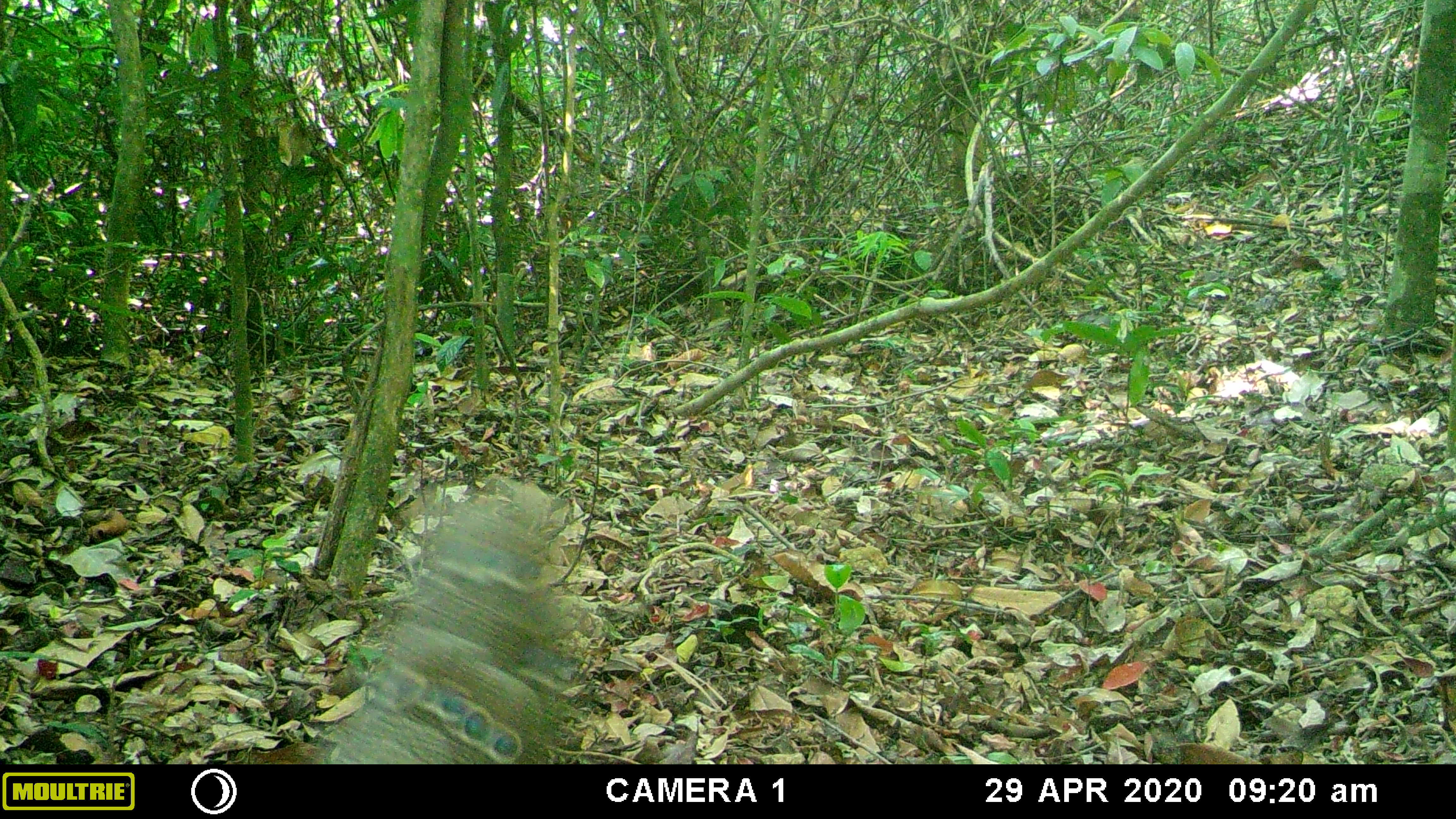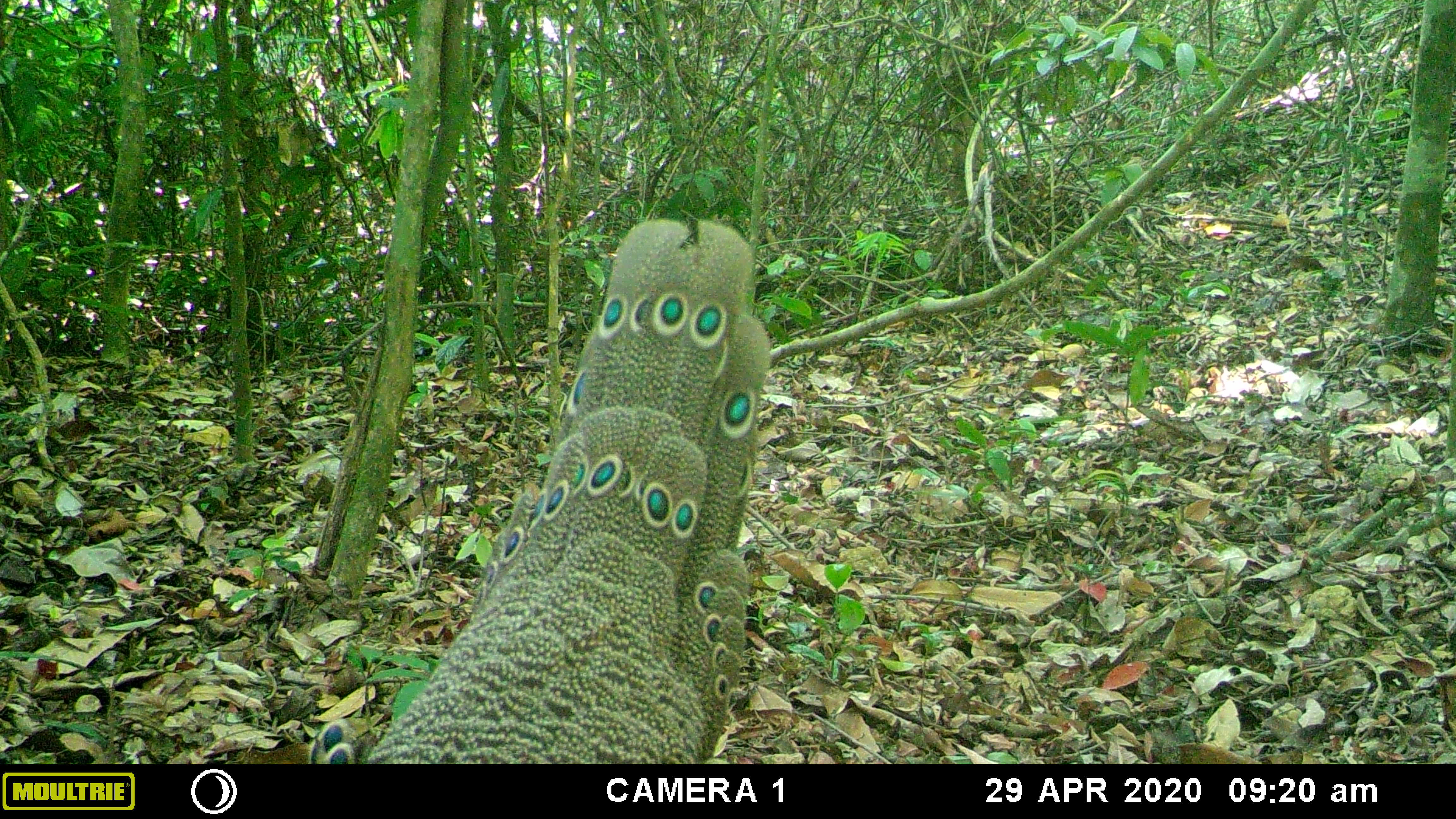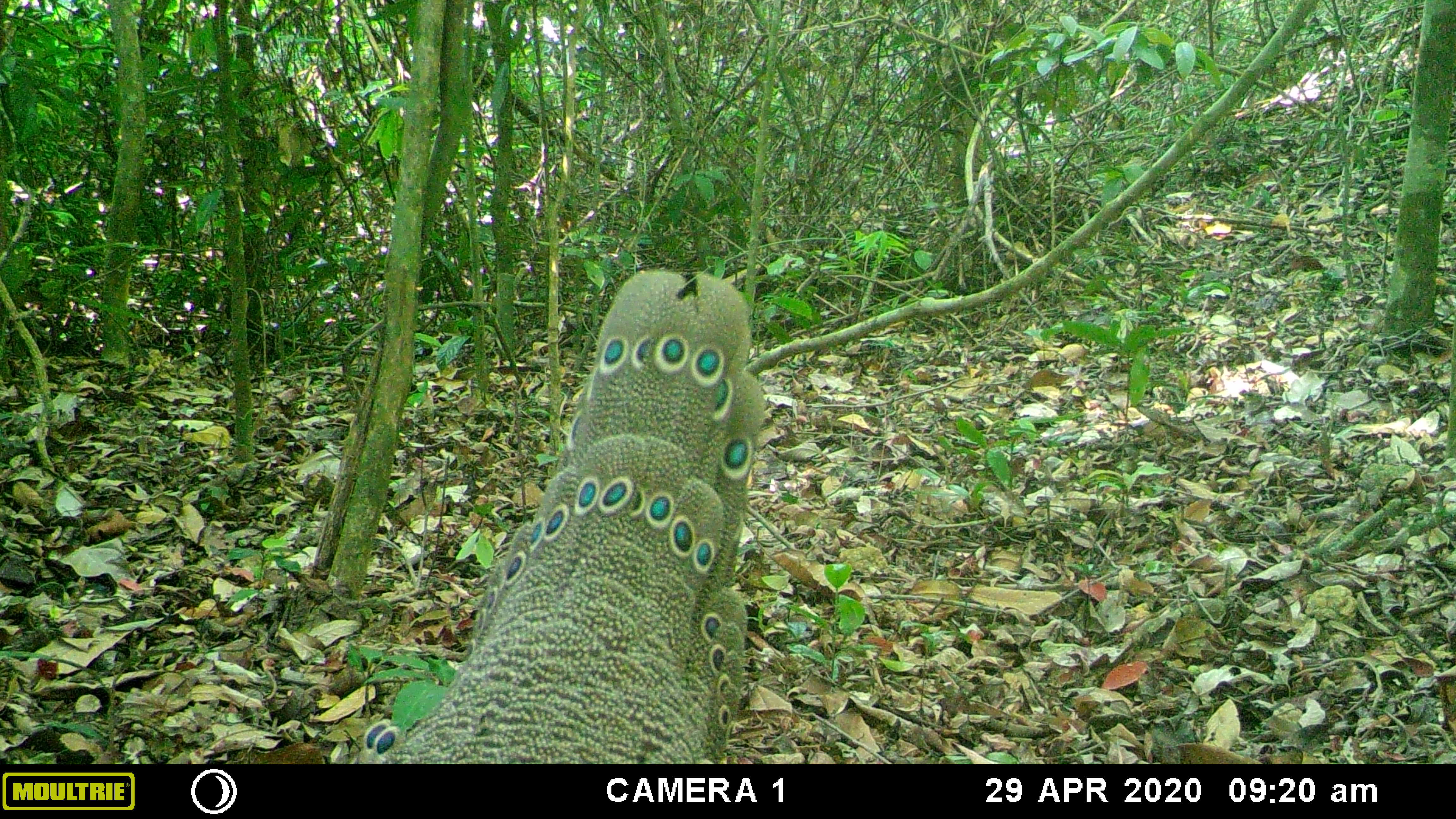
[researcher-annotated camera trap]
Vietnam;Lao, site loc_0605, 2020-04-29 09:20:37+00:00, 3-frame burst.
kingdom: Animalia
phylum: Chordata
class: Aves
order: Galliformes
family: Phasianidae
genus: Polyplectron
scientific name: Polyplectron bicalcaratum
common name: gray peacock-pheasant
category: grey peacock pheasant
Grey peacock pheasant (gray peacock-pheasant) (Polyplectron bicalcaratum). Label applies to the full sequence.